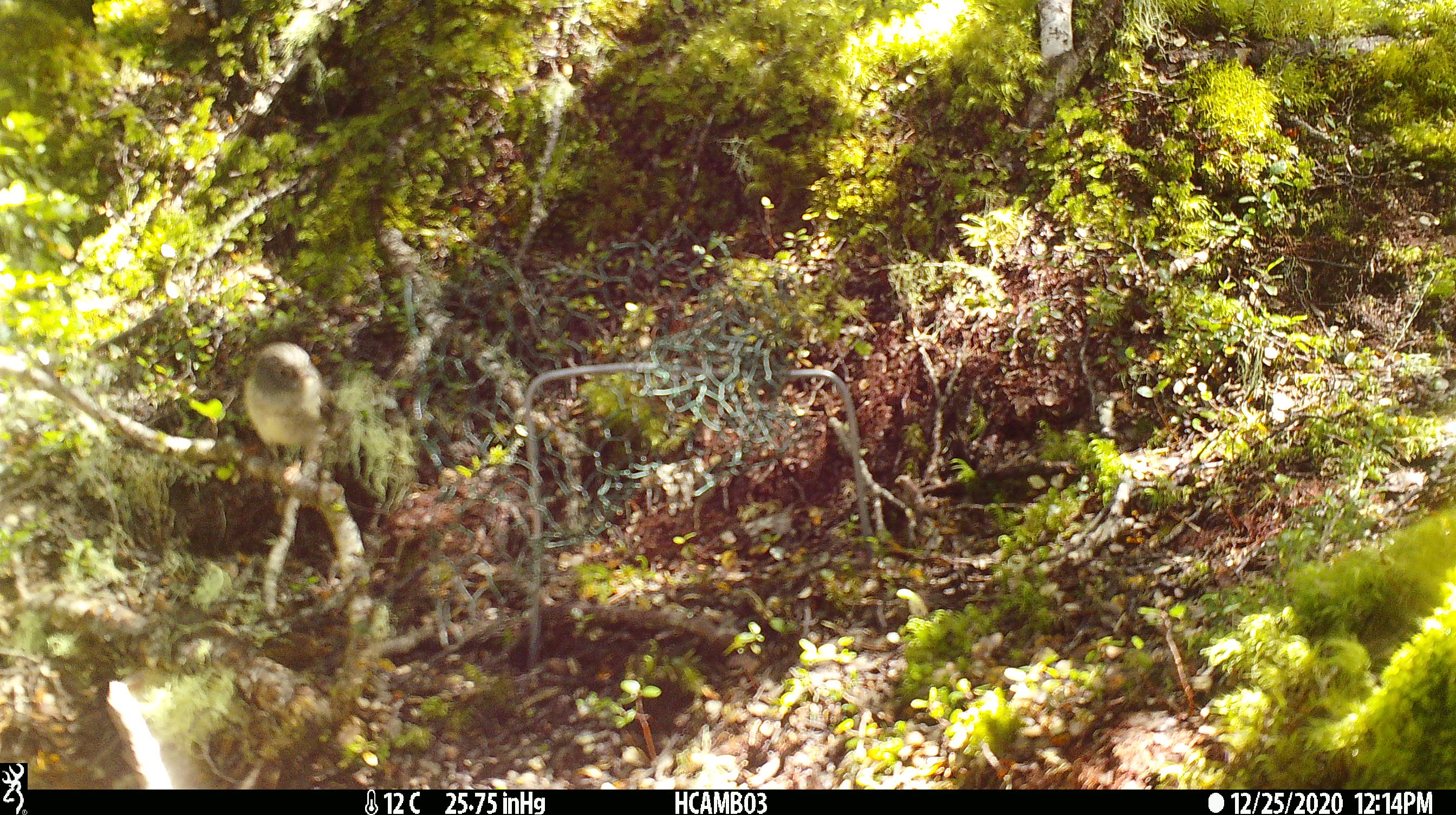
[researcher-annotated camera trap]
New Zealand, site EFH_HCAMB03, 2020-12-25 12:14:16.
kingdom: Animalia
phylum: Chordata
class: Aves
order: Passeriformes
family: Petroicidae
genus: Petroica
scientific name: Petroica macrocephala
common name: tomtit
Tomtit (Petroica macrocephala).